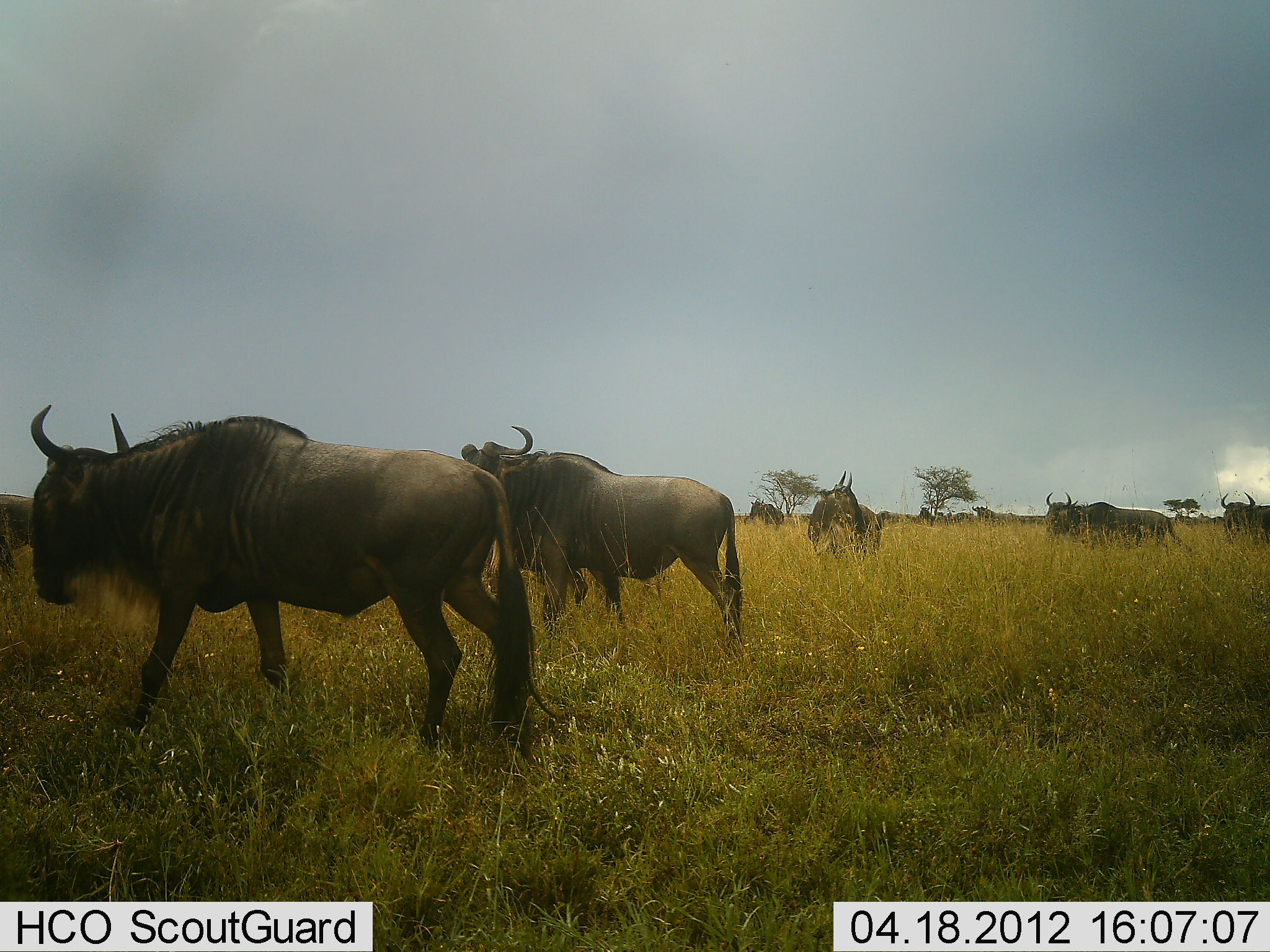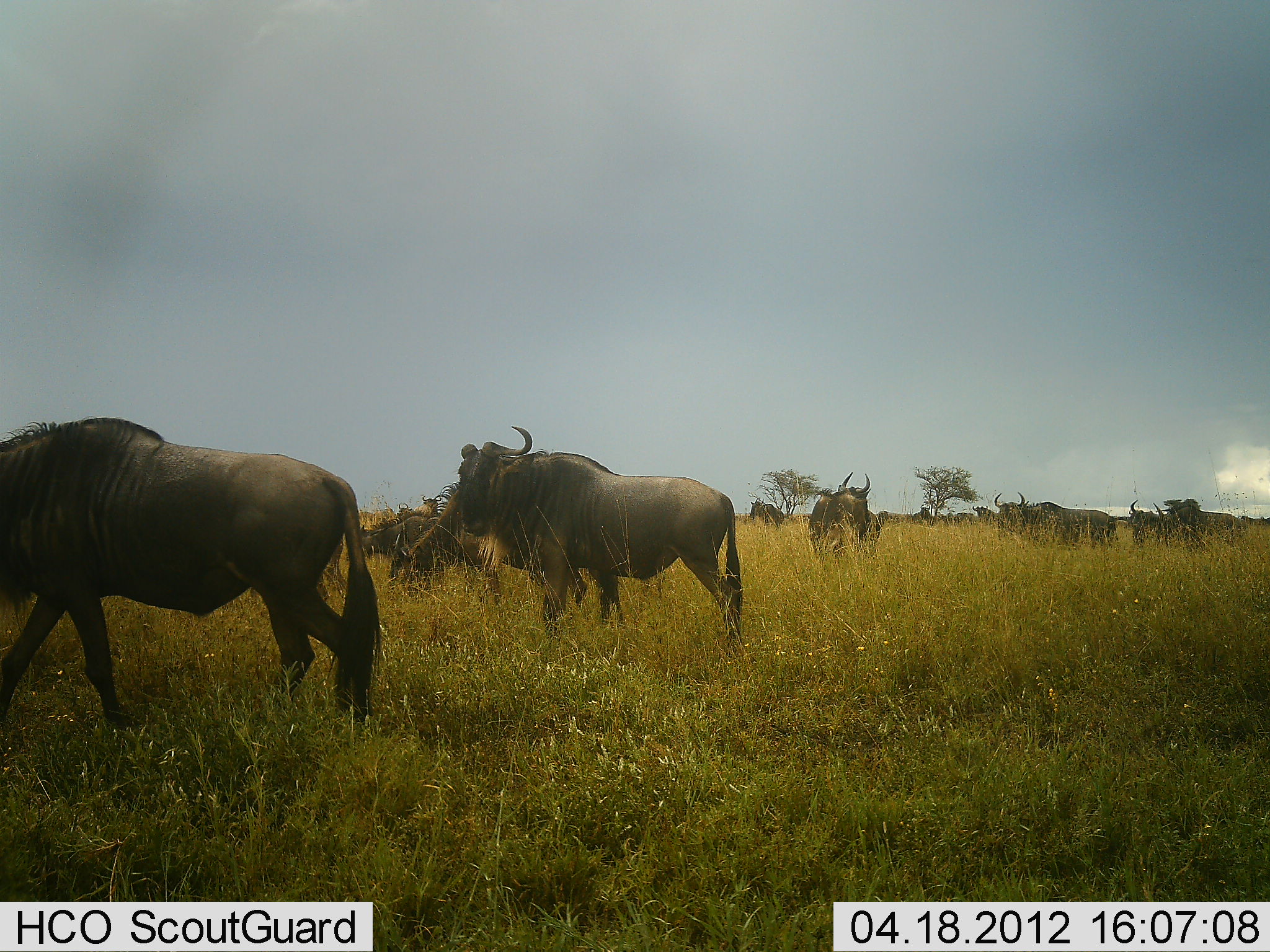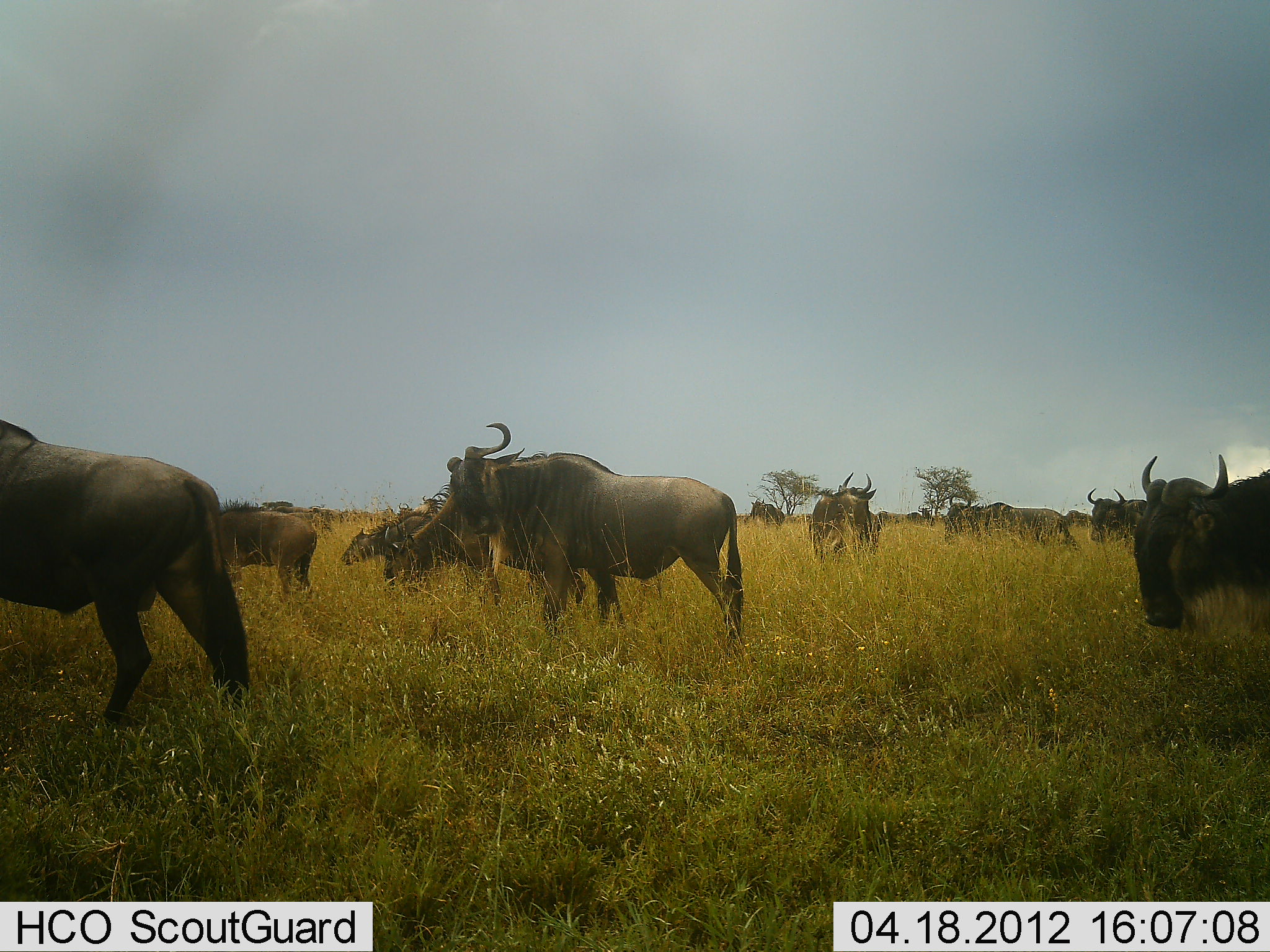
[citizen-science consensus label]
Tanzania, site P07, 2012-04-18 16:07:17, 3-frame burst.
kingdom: Animalia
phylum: Chordata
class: Mammalia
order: Artiodactyla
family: Bovidae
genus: Connochaetes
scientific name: Connochaetes taurinus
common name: blue wildebeest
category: wildebeest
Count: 11-50.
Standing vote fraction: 75%.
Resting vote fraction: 7%.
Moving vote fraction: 86%.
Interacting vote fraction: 7%.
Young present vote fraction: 7%.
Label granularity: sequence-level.